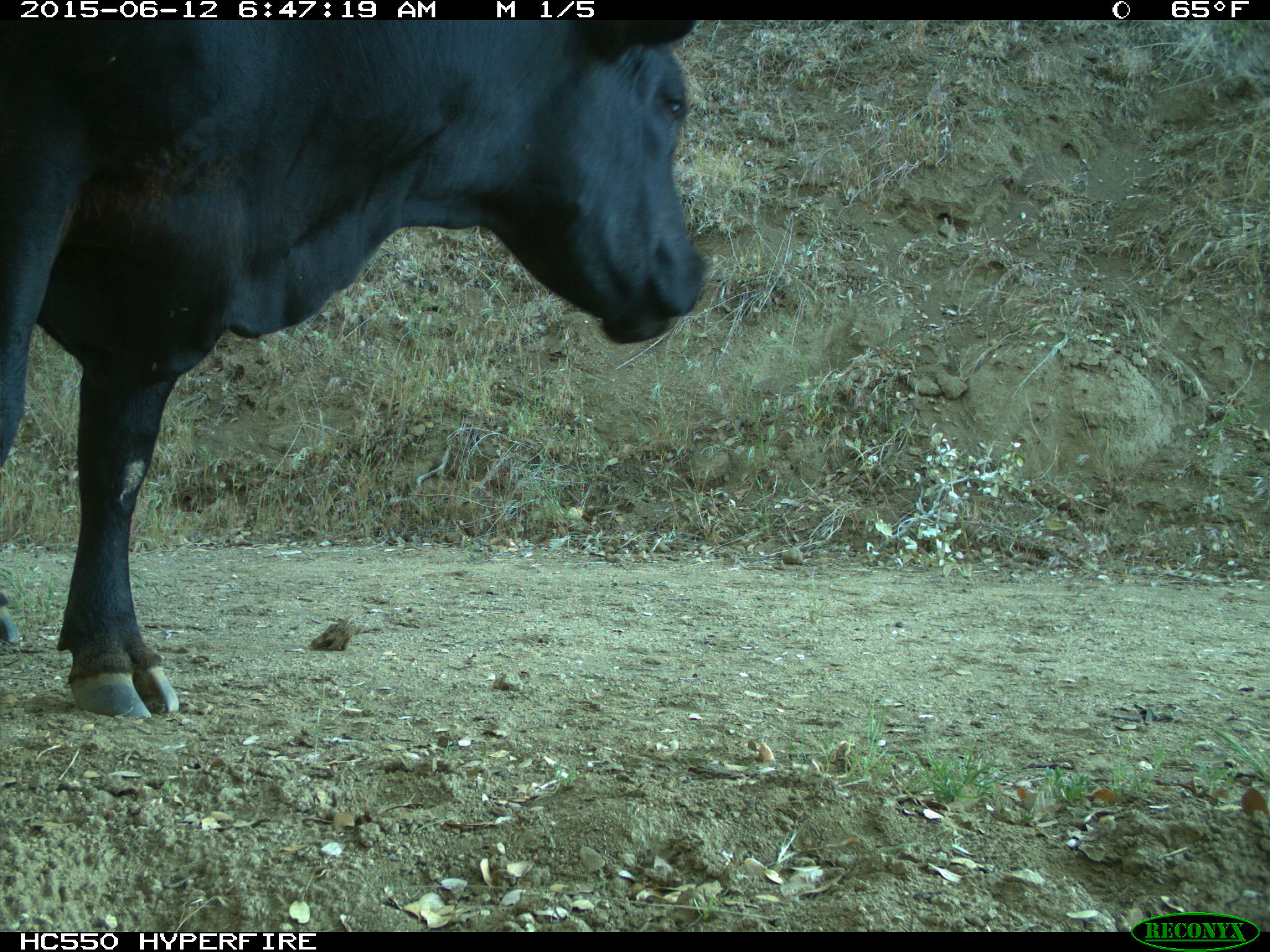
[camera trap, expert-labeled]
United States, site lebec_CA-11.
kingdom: Animalia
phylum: Chordata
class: Mammalia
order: Artiodactyla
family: Bovidae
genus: Bos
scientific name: Bos taurus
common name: domestic cow